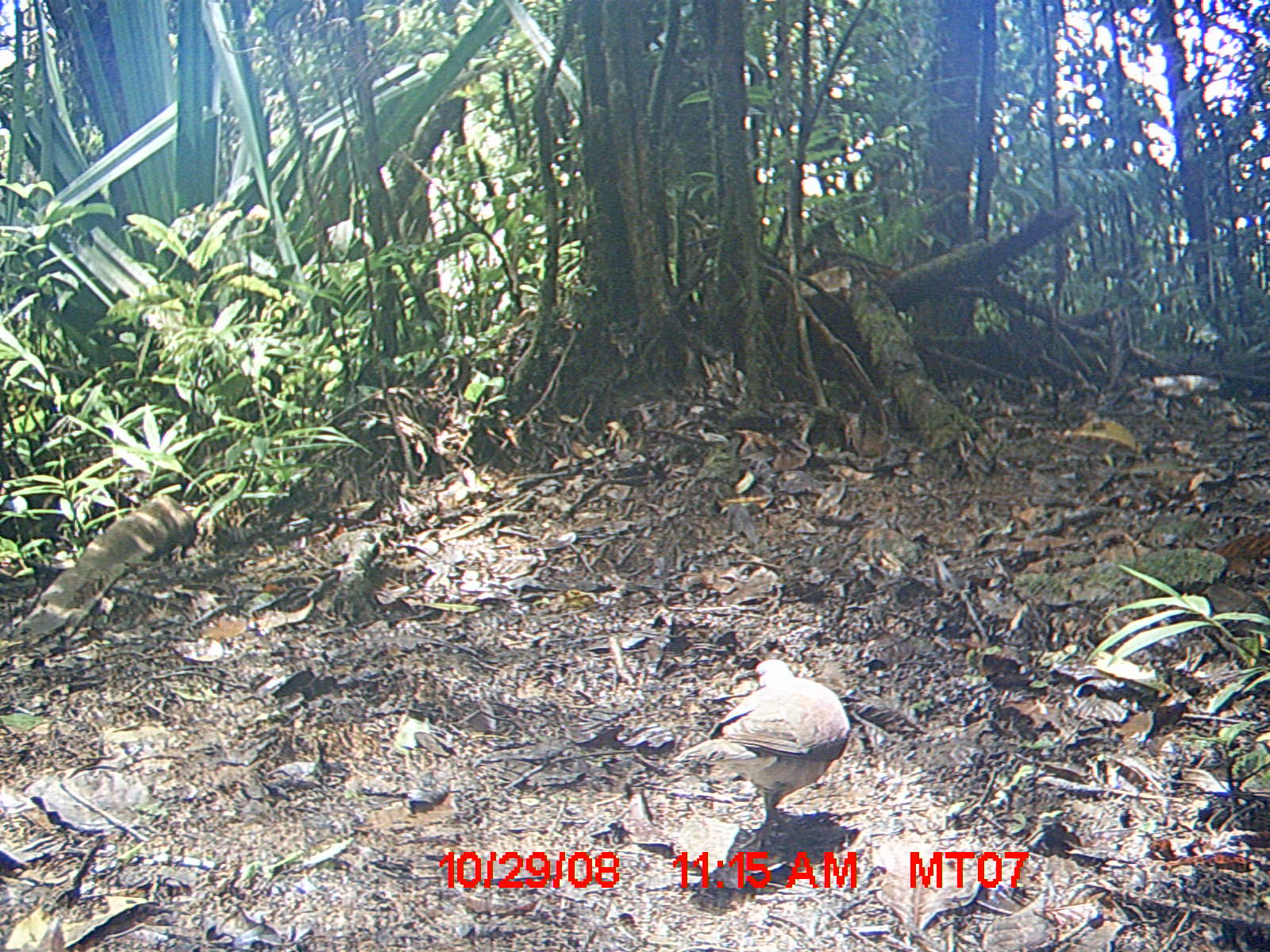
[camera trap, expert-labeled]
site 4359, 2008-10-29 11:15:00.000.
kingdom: Animalia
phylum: Chordata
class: Aves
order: Columbiformes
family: Columbidae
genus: Streptopelia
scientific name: Streptopelia picturata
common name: madagascar turtle-dove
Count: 2.